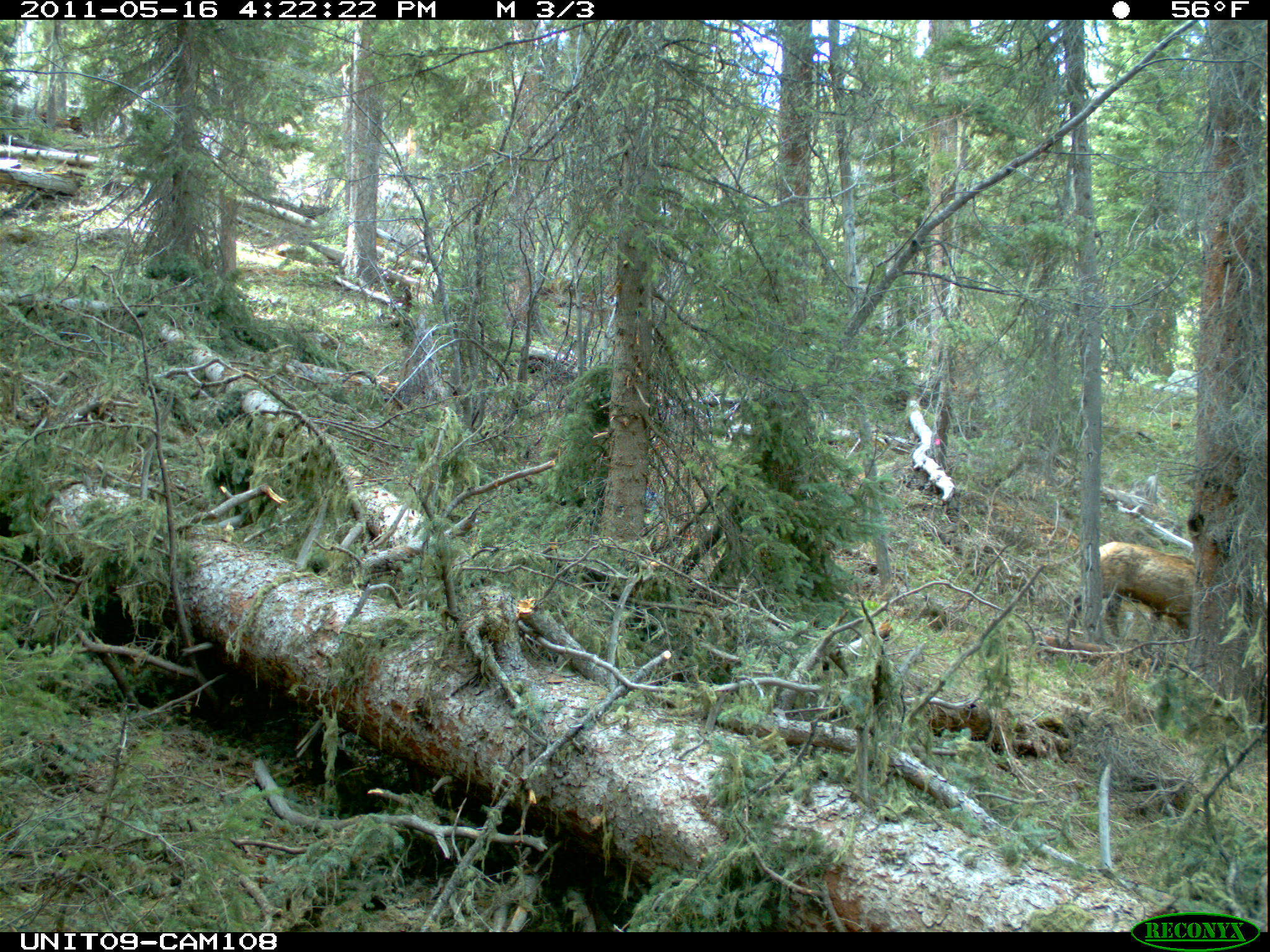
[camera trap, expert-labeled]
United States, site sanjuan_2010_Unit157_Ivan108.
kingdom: Animalia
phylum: Chordata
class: Mammalia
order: Artiodactyla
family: Cervidae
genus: Cervus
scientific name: Cervus elaphus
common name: red deer